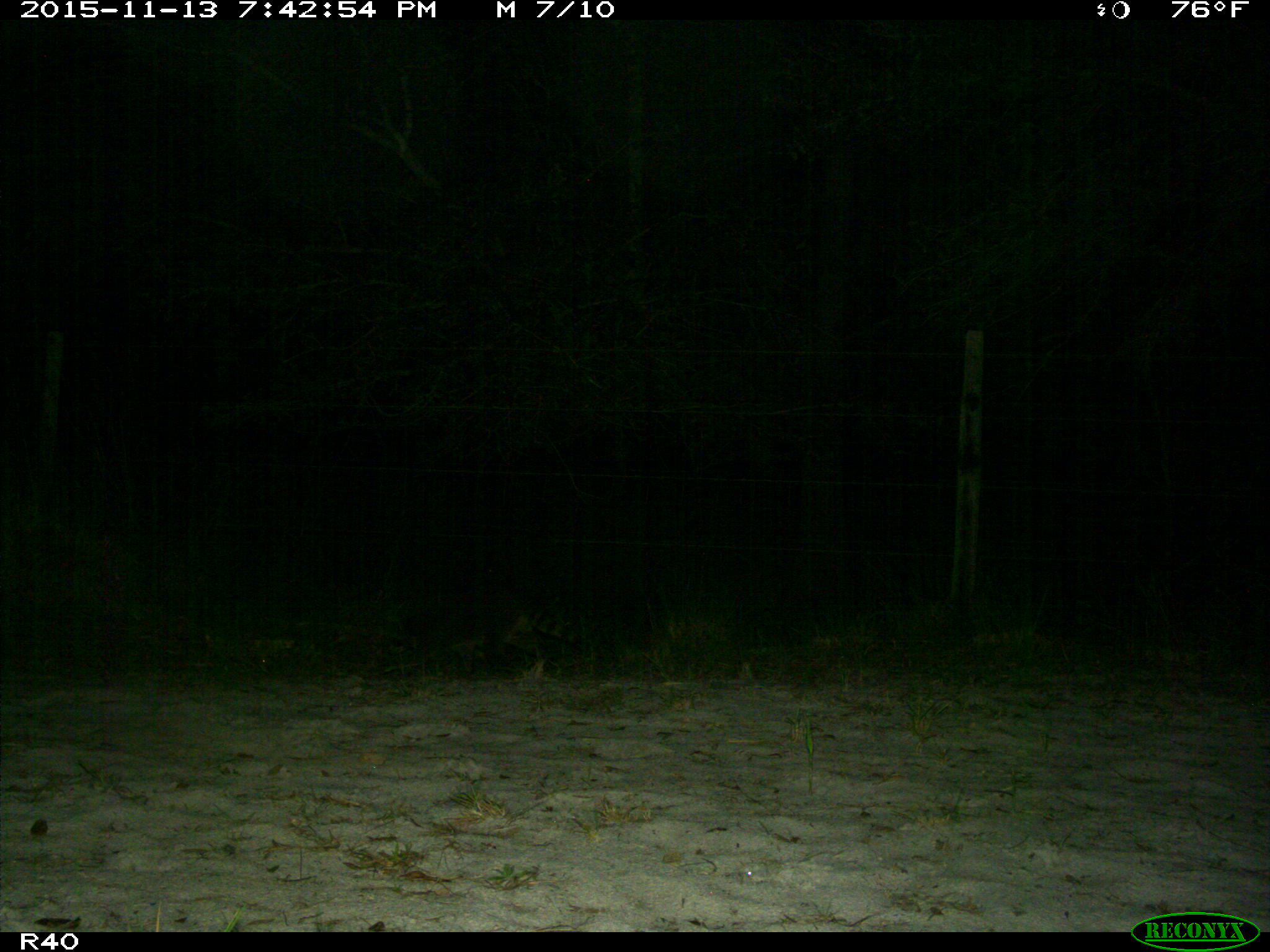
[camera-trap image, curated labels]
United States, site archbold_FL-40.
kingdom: Animalia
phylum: Chordata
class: Mammalia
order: Carnivora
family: Procyonidae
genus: Procyon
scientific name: Procyon lotor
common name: common raccoon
Procyon lotor (common raccoon).